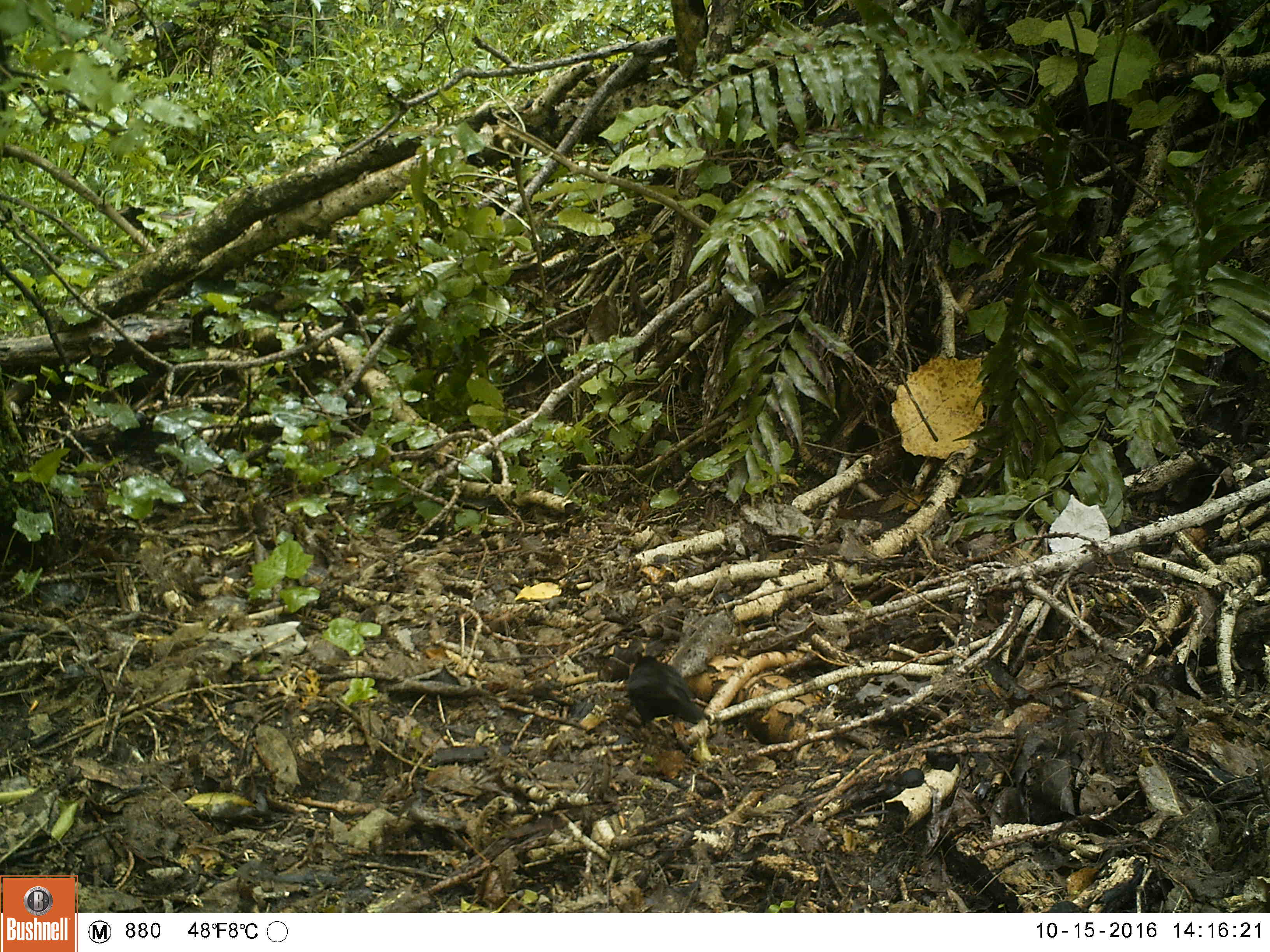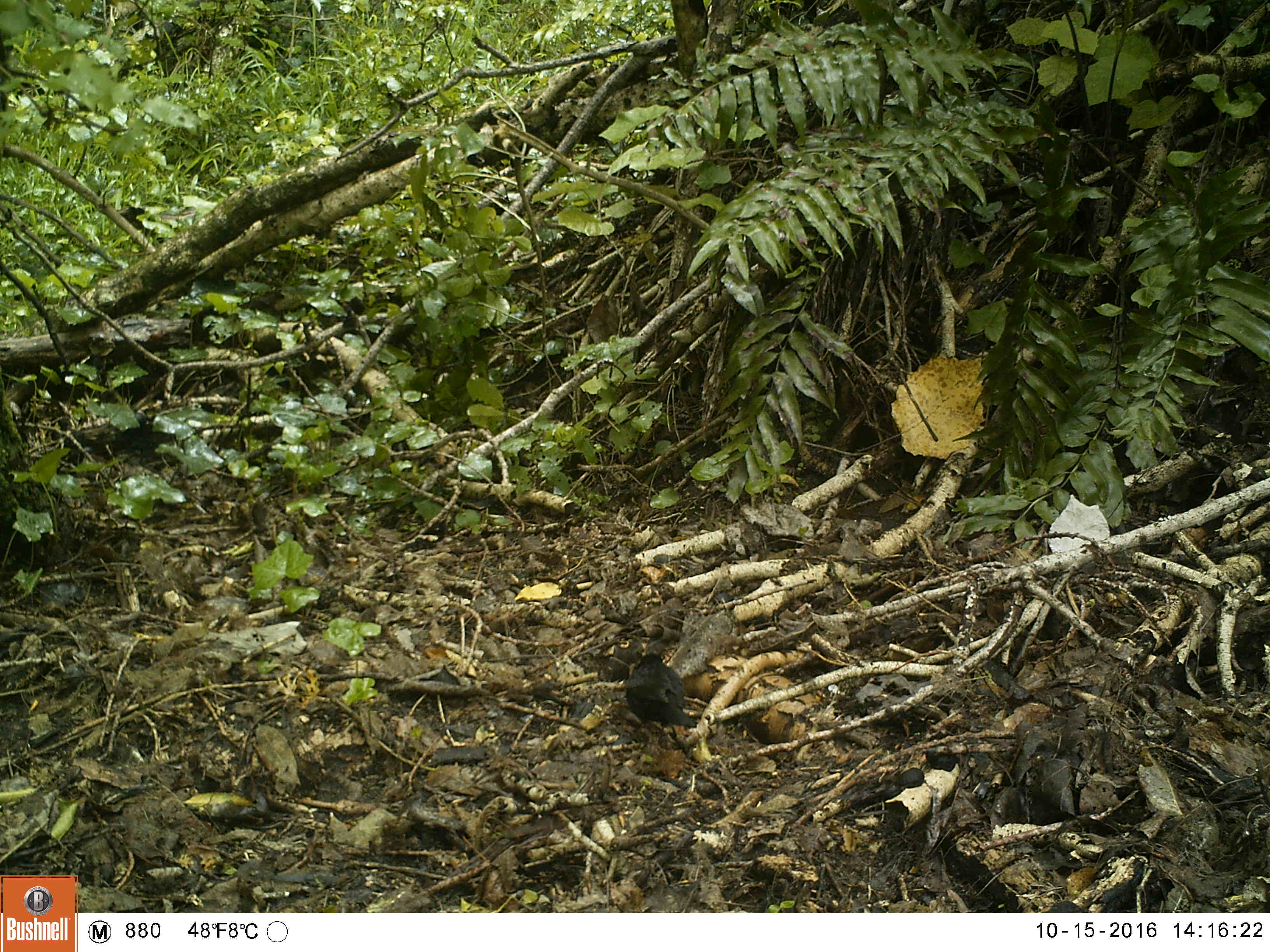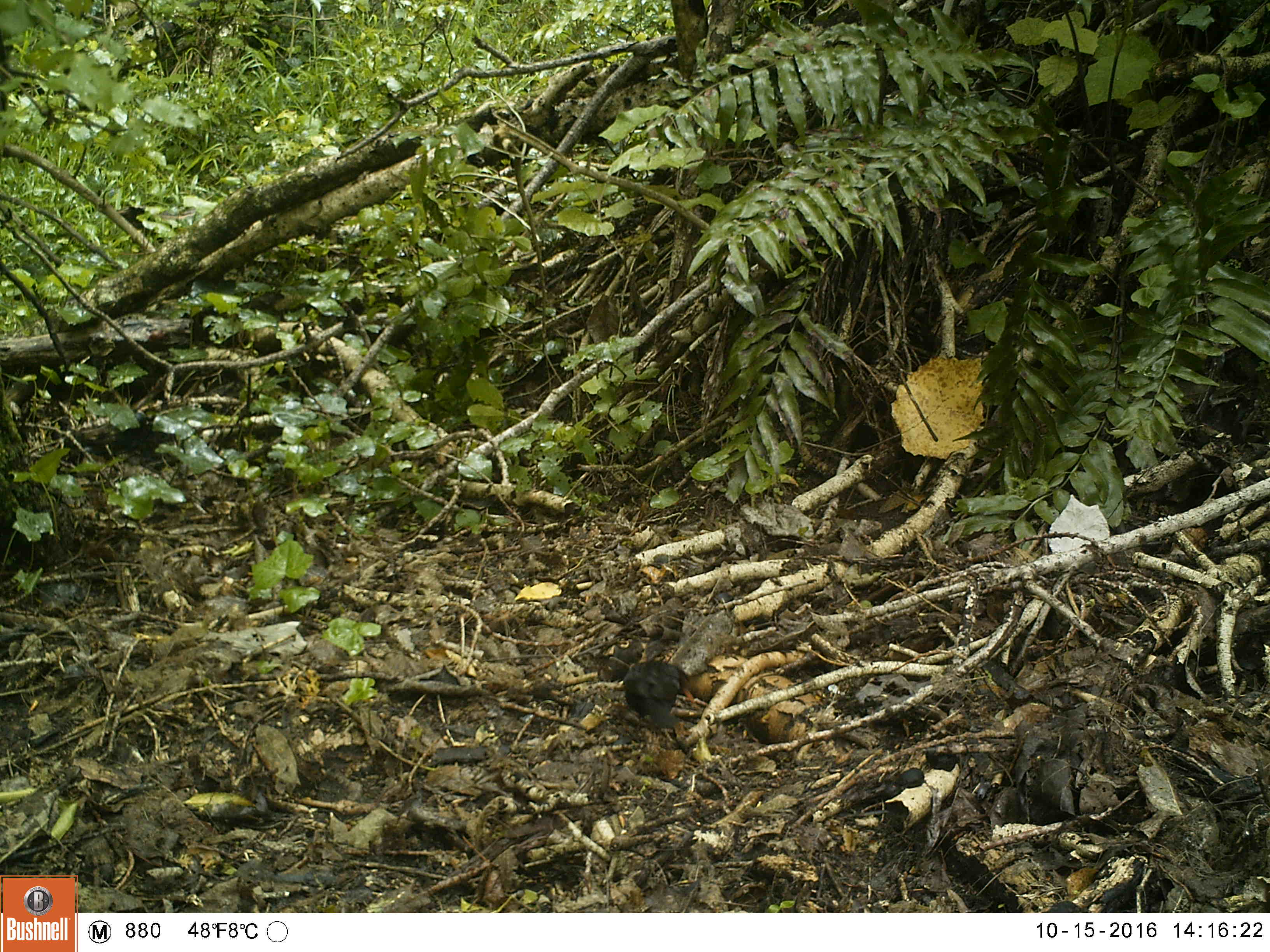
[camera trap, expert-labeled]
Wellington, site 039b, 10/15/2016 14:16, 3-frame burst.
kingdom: Animalia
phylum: Chordata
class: Aves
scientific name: Aves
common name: bird